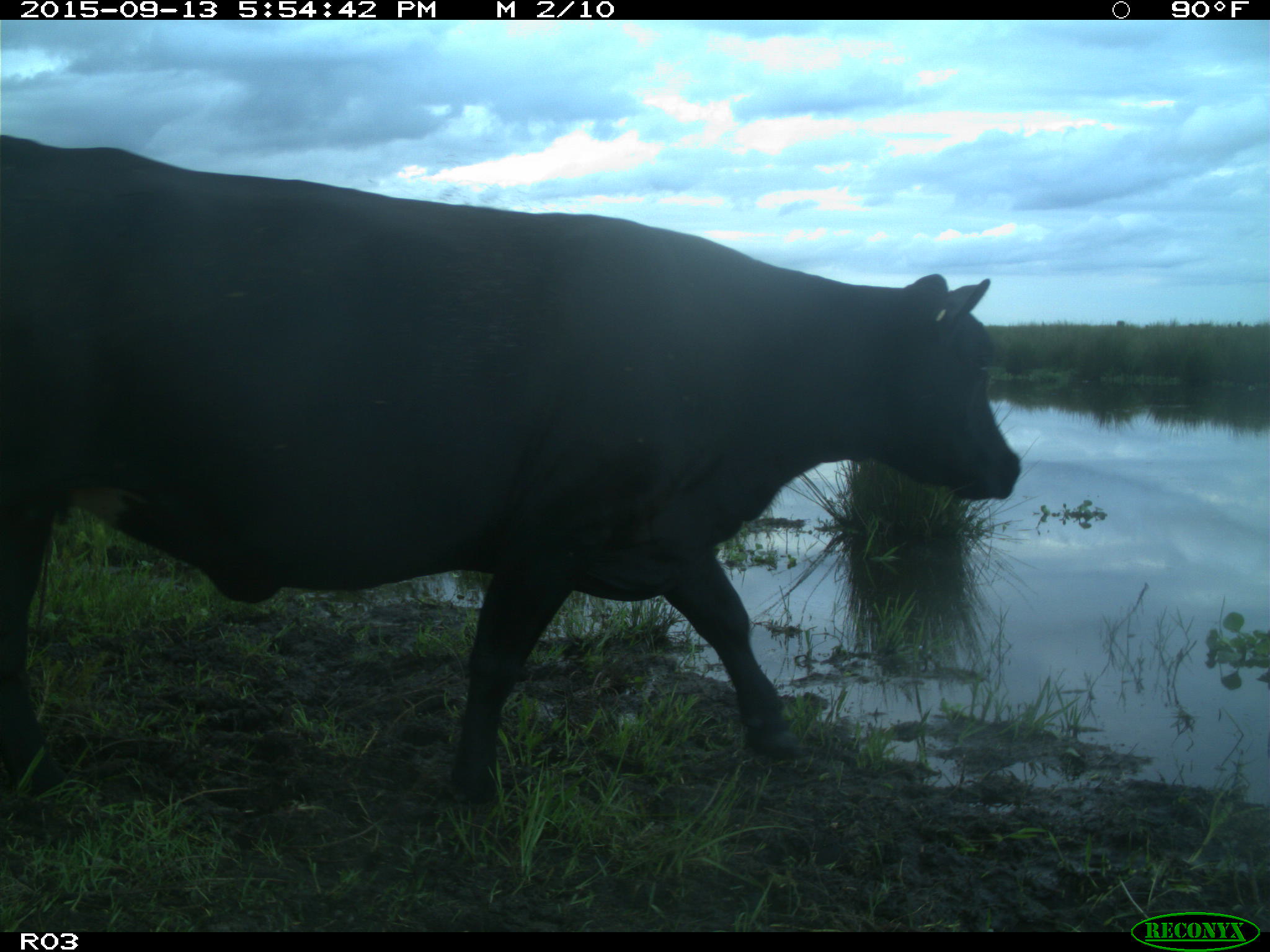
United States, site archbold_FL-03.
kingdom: Animalia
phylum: Chordata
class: Mammalia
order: Artiodactyla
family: Bovidae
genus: Bos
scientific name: Bos taurus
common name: domestic cow